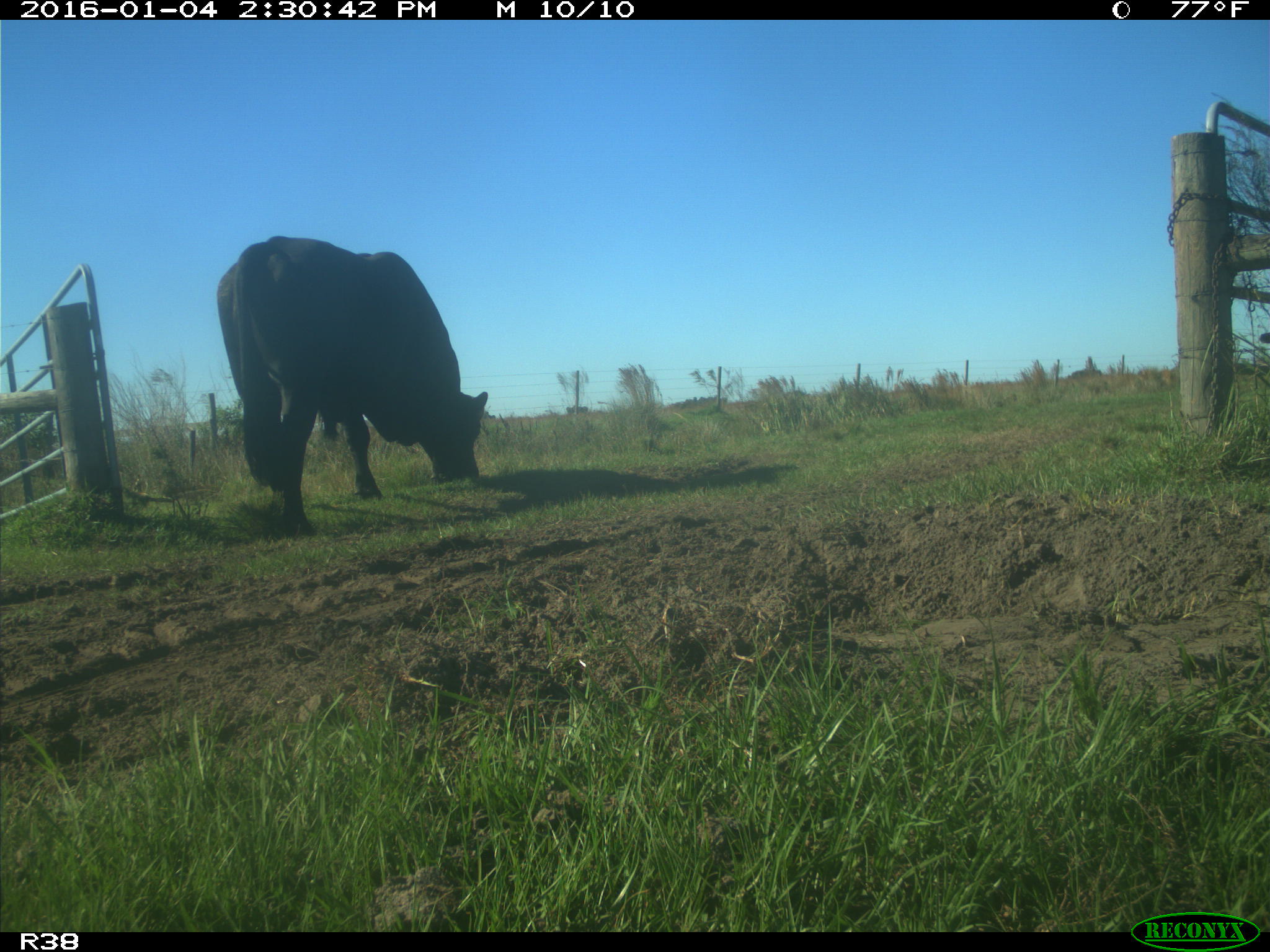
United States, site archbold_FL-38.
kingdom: Animalia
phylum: Chordata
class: Mammalia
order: Artiodactyla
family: Bovidae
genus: Bos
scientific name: Bos taurus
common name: domestic cow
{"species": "Bos taurus (domestic cow)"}